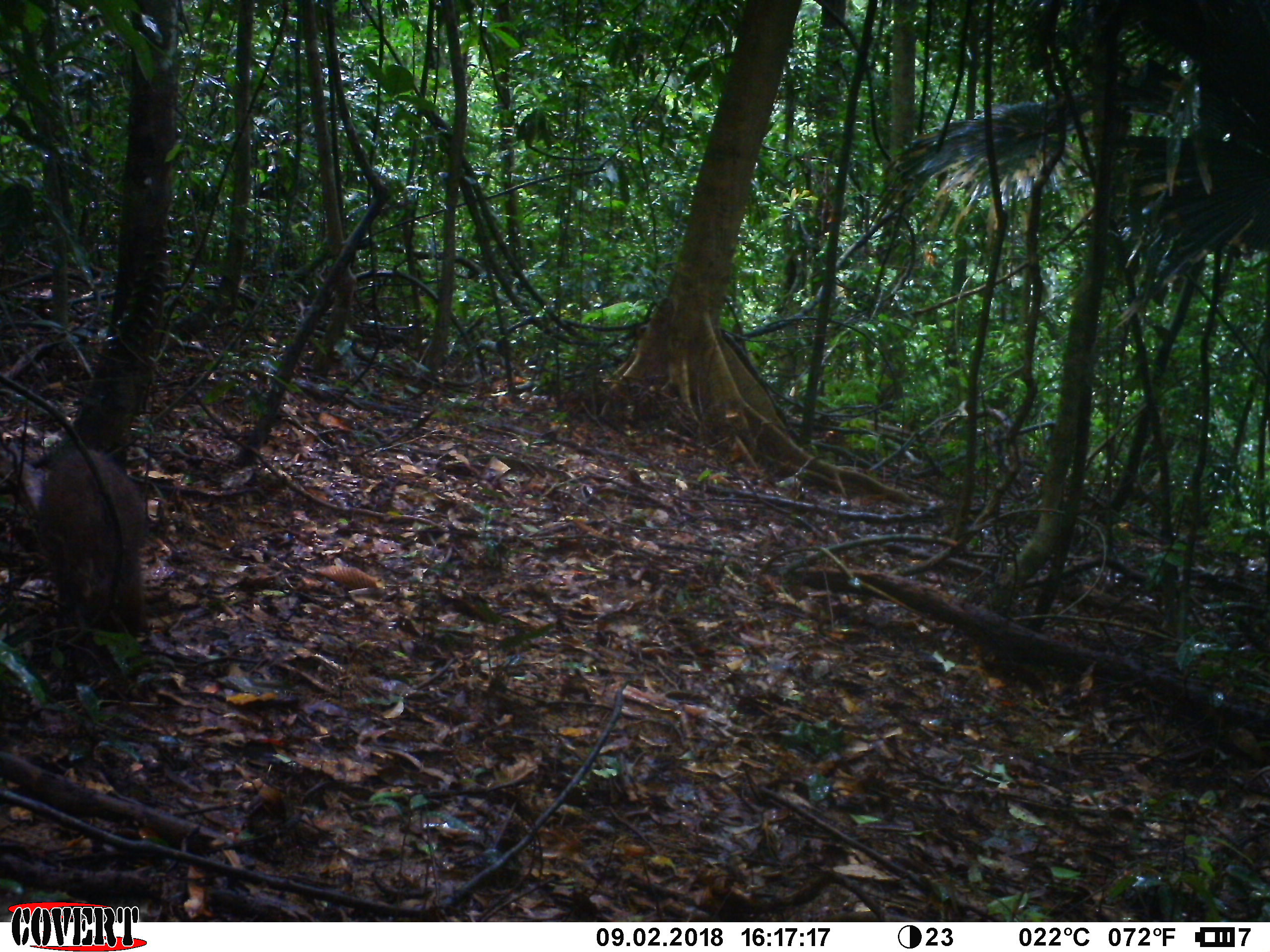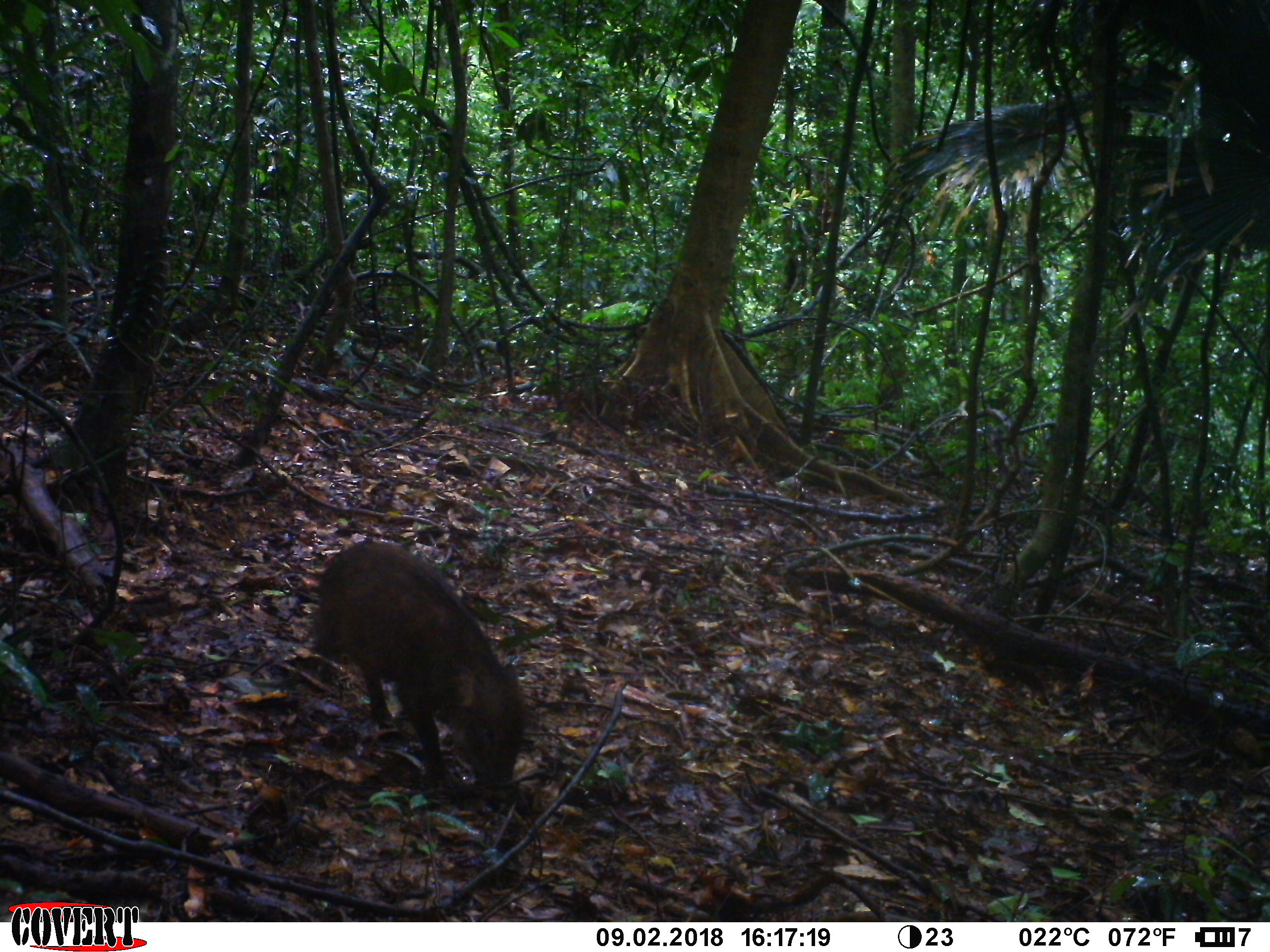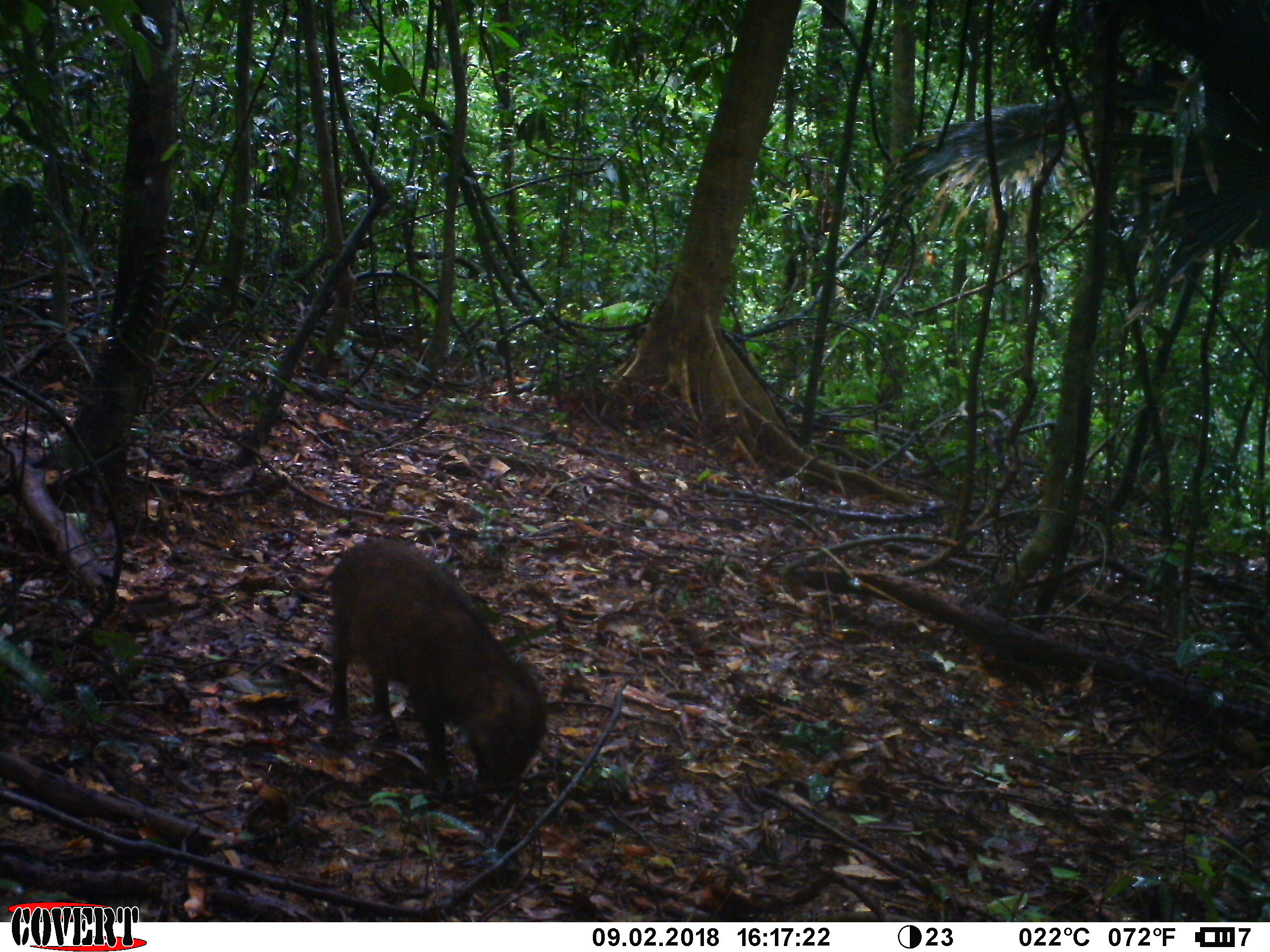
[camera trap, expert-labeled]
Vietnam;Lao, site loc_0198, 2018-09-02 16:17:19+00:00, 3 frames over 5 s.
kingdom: Animalia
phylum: Chordata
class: Mammalia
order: Artiodactyla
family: Suidae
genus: Sus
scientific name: Sus scrofa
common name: eurasian wild pig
Eurasian wild pig (Sus scrofa). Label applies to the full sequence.